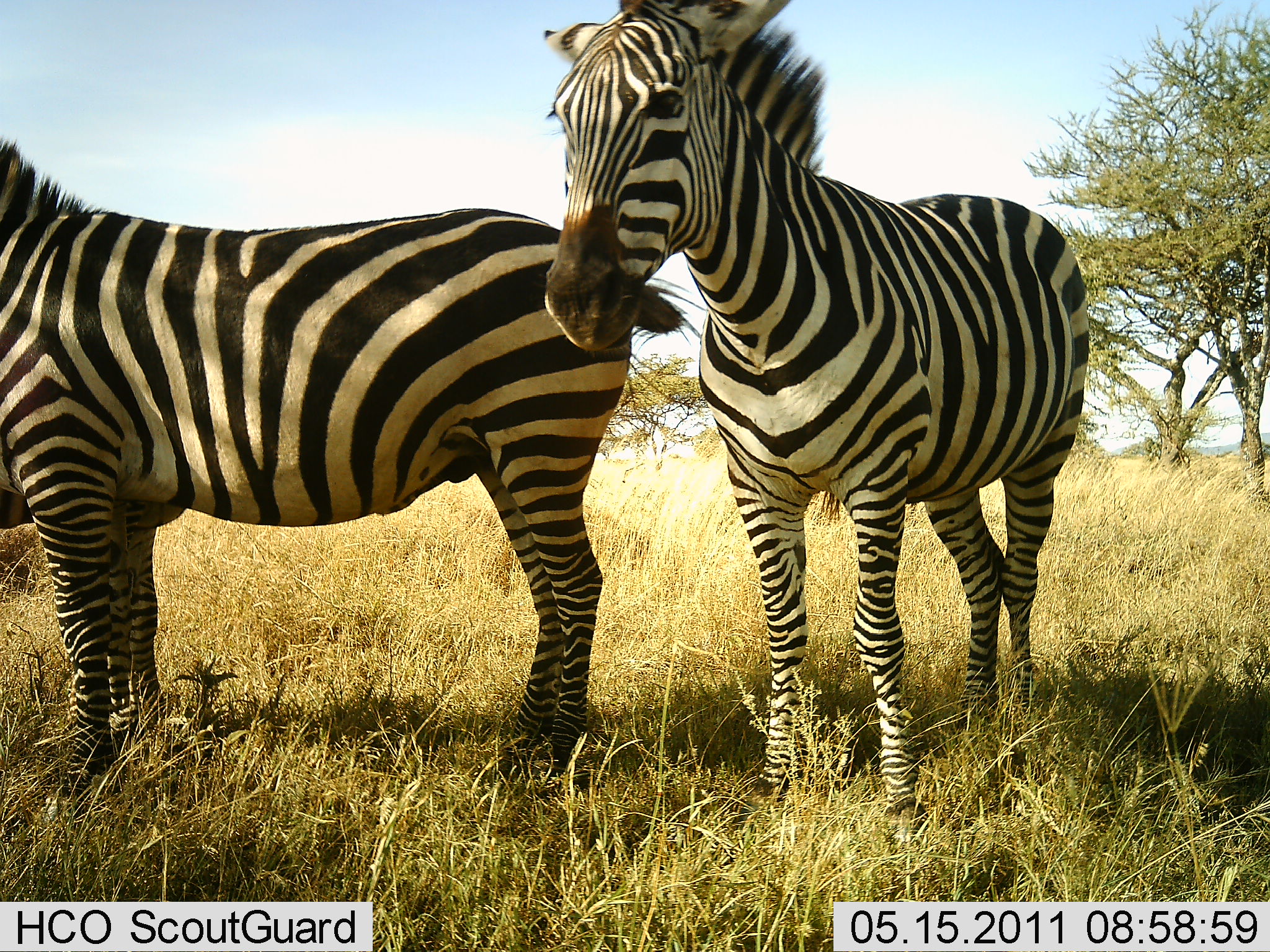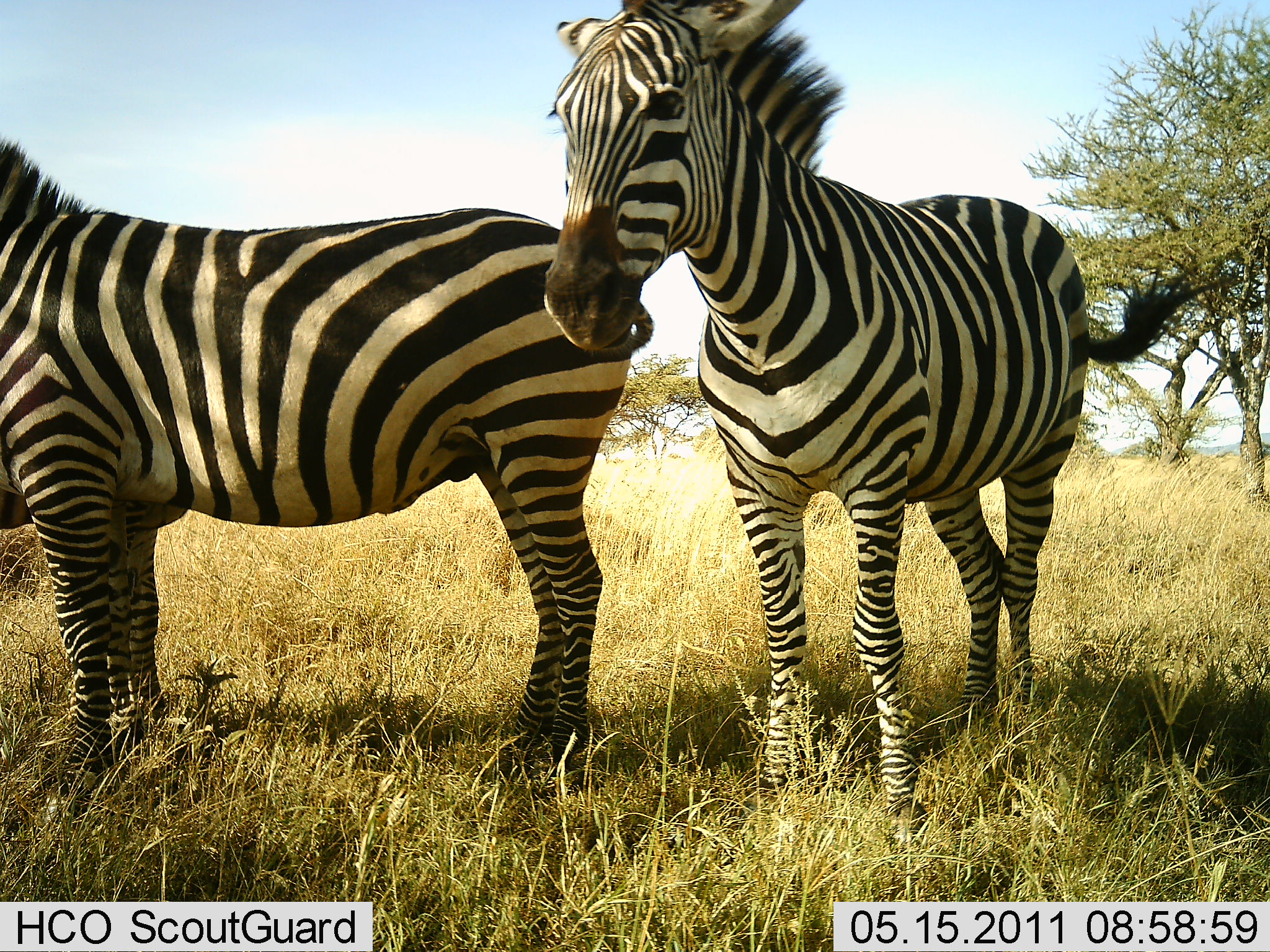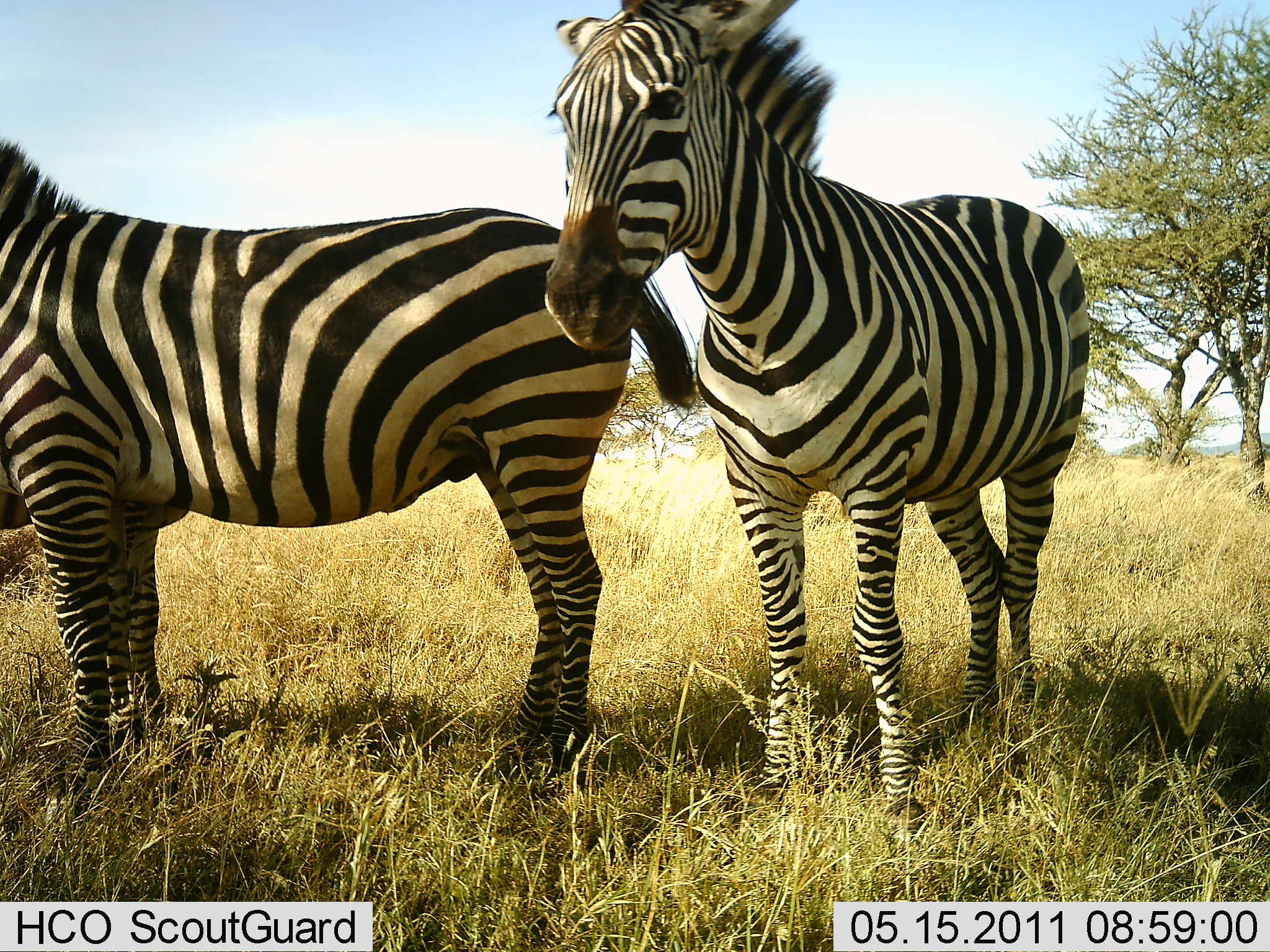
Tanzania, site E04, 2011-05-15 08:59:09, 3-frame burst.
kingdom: Animalia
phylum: Chordata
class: Mammalia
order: Perissodactyla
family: Equidae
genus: Equus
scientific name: Equus quagga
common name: plains zebra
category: zebra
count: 2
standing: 100%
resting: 9%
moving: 0%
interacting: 0%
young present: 0%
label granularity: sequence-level